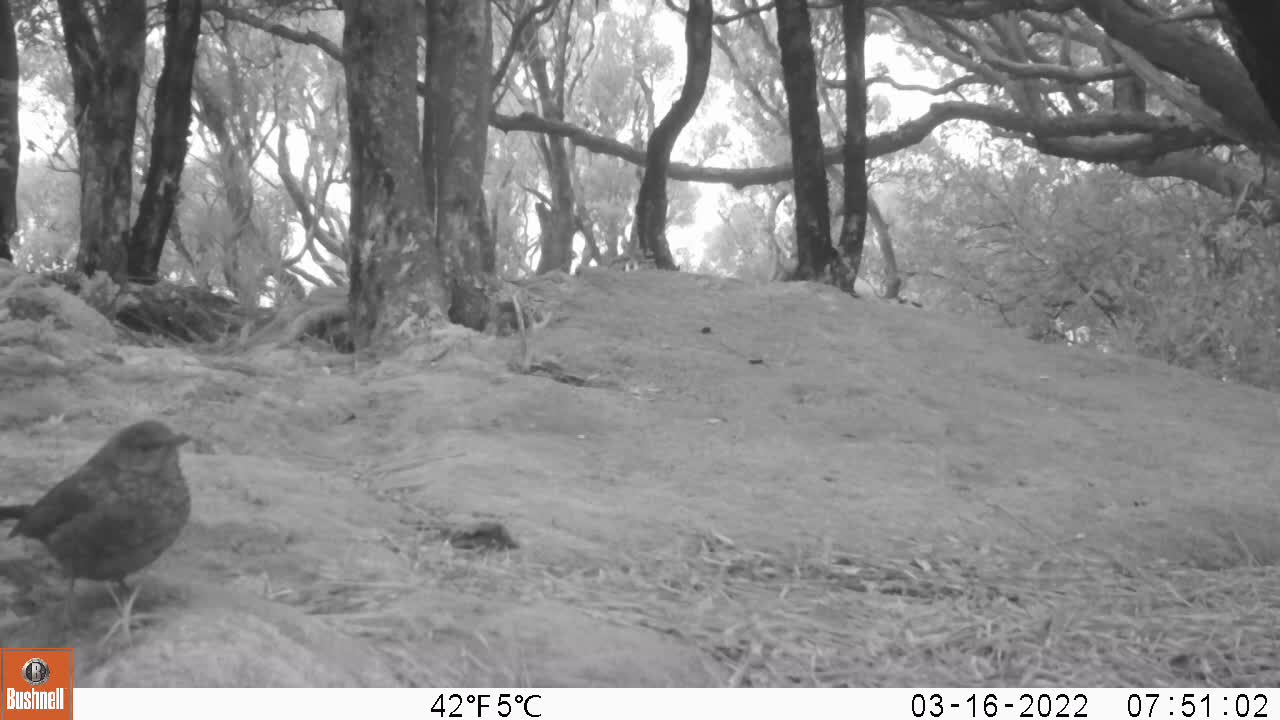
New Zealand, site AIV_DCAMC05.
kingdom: Animalia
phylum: Chordata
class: Aves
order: Passeriformes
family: Turdidae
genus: Turdus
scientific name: Turdus merula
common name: eurasian blackbird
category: blackbird